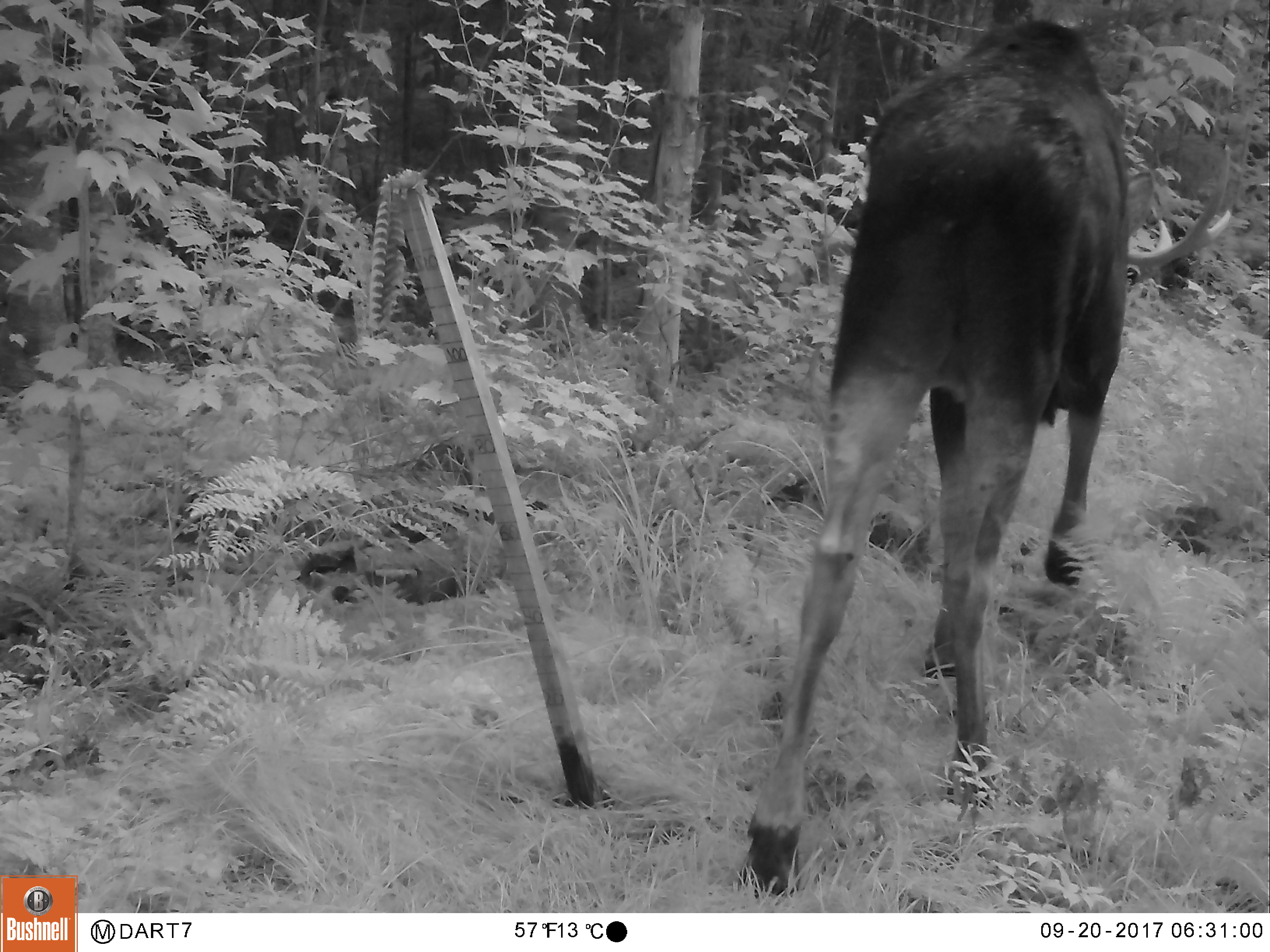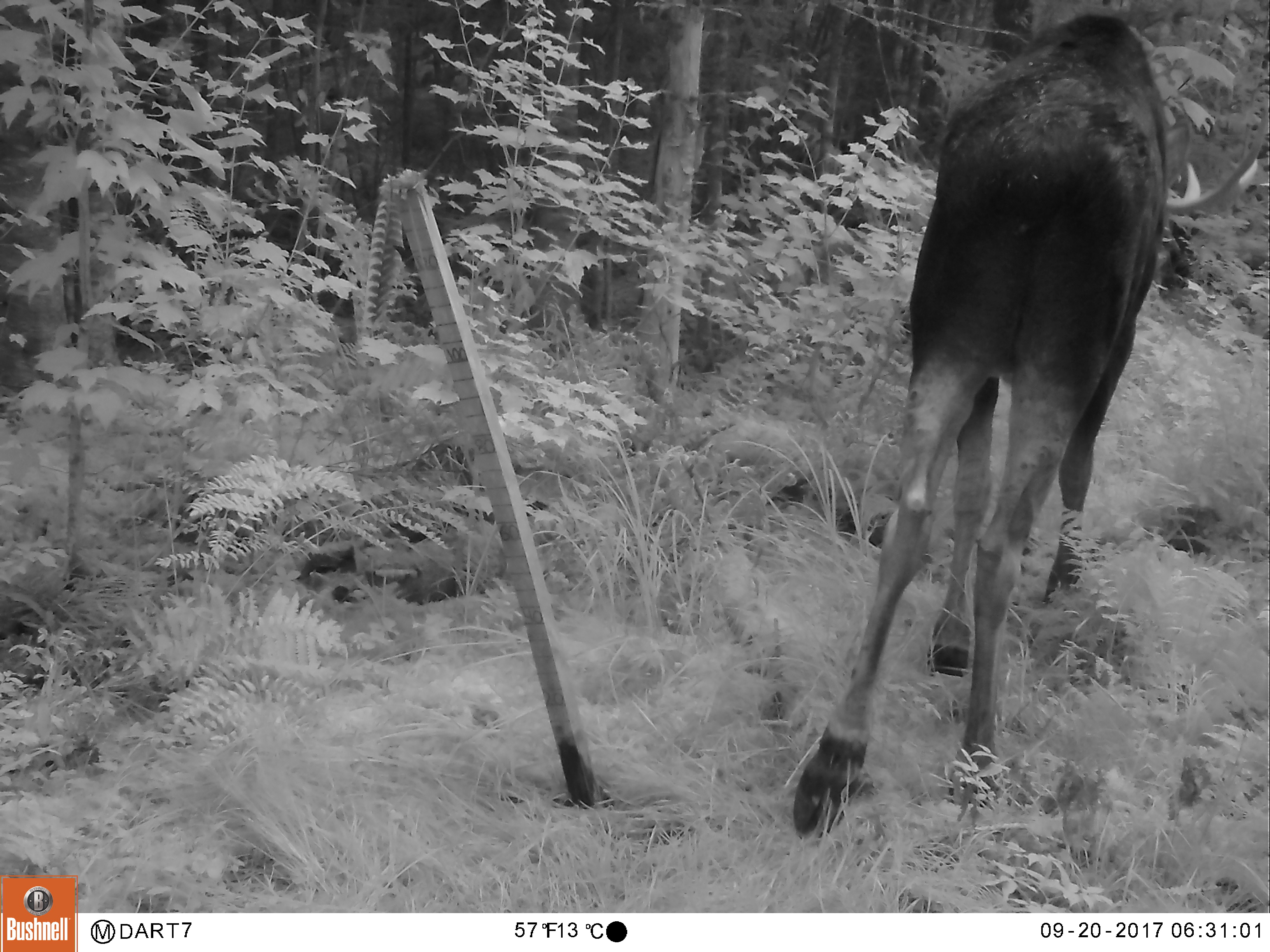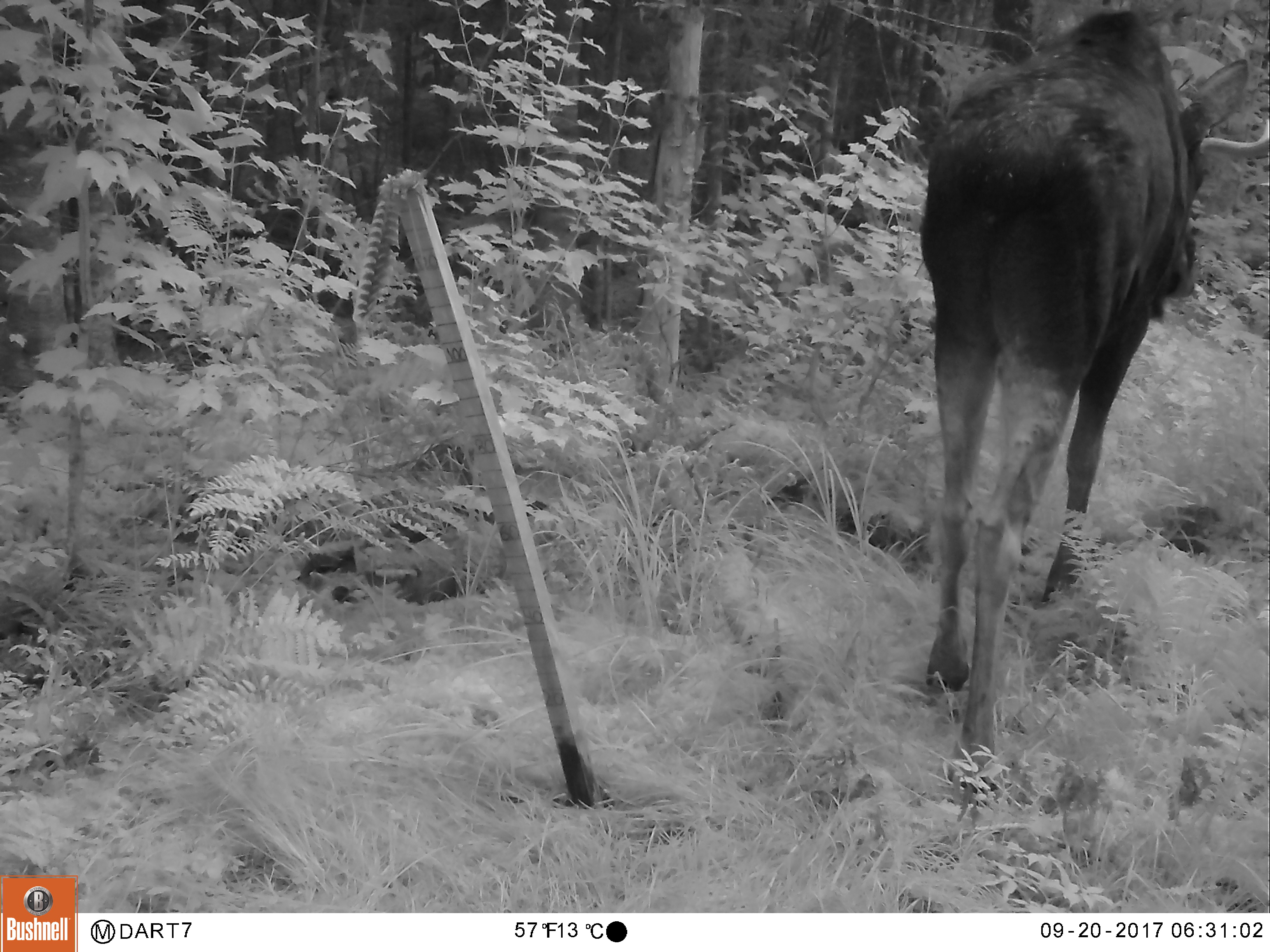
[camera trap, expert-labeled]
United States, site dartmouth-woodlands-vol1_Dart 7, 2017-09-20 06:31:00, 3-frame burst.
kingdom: Animalia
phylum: Chordata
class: Mammalia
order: Artiodactyla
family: Cervidae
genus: Alces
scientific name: Alces alces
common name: moose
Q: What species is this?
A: Moose (Alces alces).